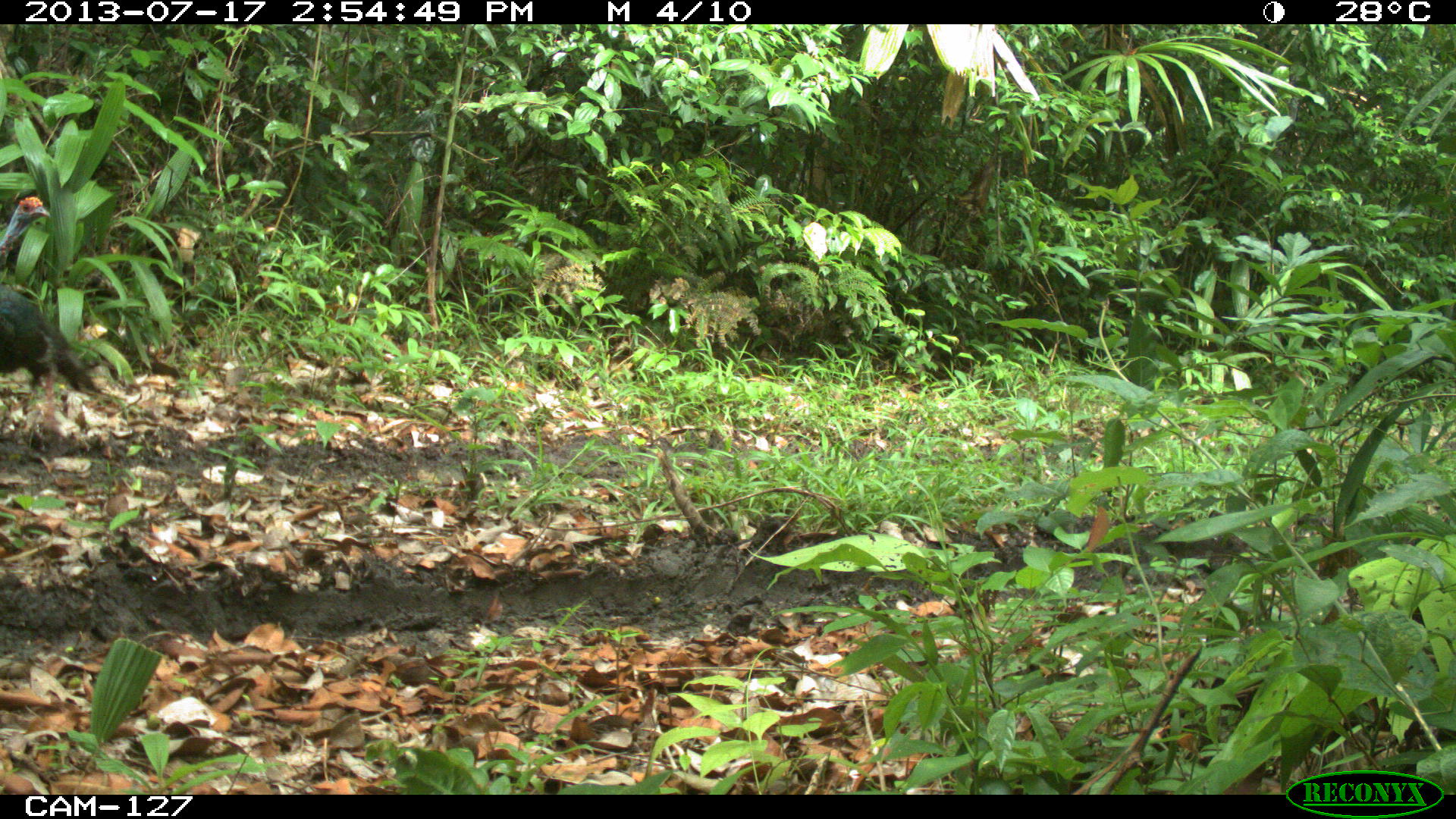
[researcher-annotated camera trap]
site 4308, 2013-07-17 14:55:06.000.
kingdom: Animalia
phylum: Chordata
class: Aves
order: Galliformes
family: Phasianidae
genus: Meleagris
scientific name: Meleagris ocellata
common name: ocellated turkey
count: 1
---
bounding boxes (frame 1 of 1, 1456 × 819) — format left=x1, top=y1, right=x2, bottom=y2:
meleagris ocellata: left=0, top=186, right=104, bottom=442